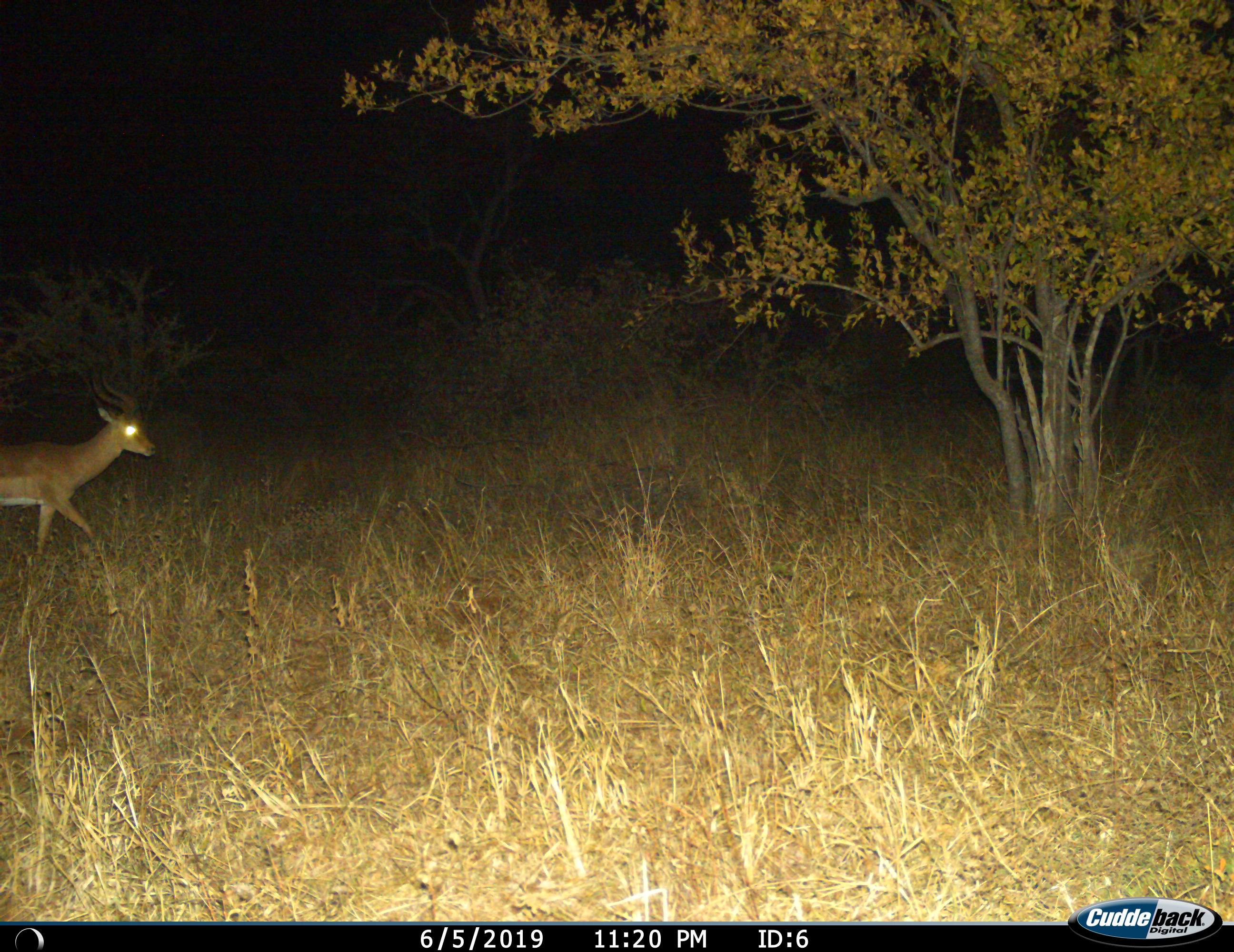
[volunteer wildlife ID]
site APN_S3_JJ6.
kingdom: Animalia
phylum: Chordata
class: Mammalia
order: Artiodactyla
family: Bovidae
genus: Aepyceros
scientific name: Aepyceros melampus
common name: impala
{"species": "impala (Aepyceros melampus)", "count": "1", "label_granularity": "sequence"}